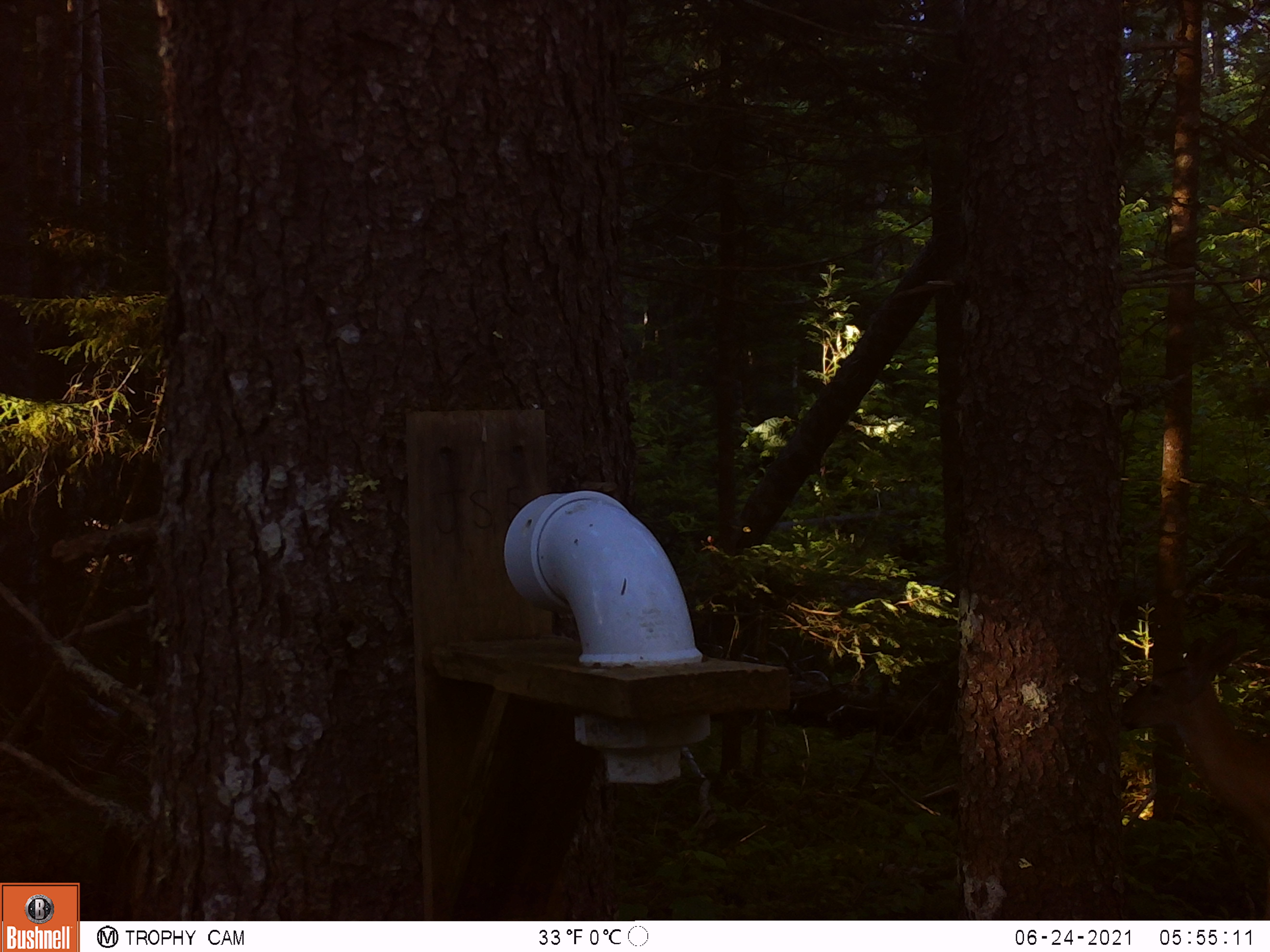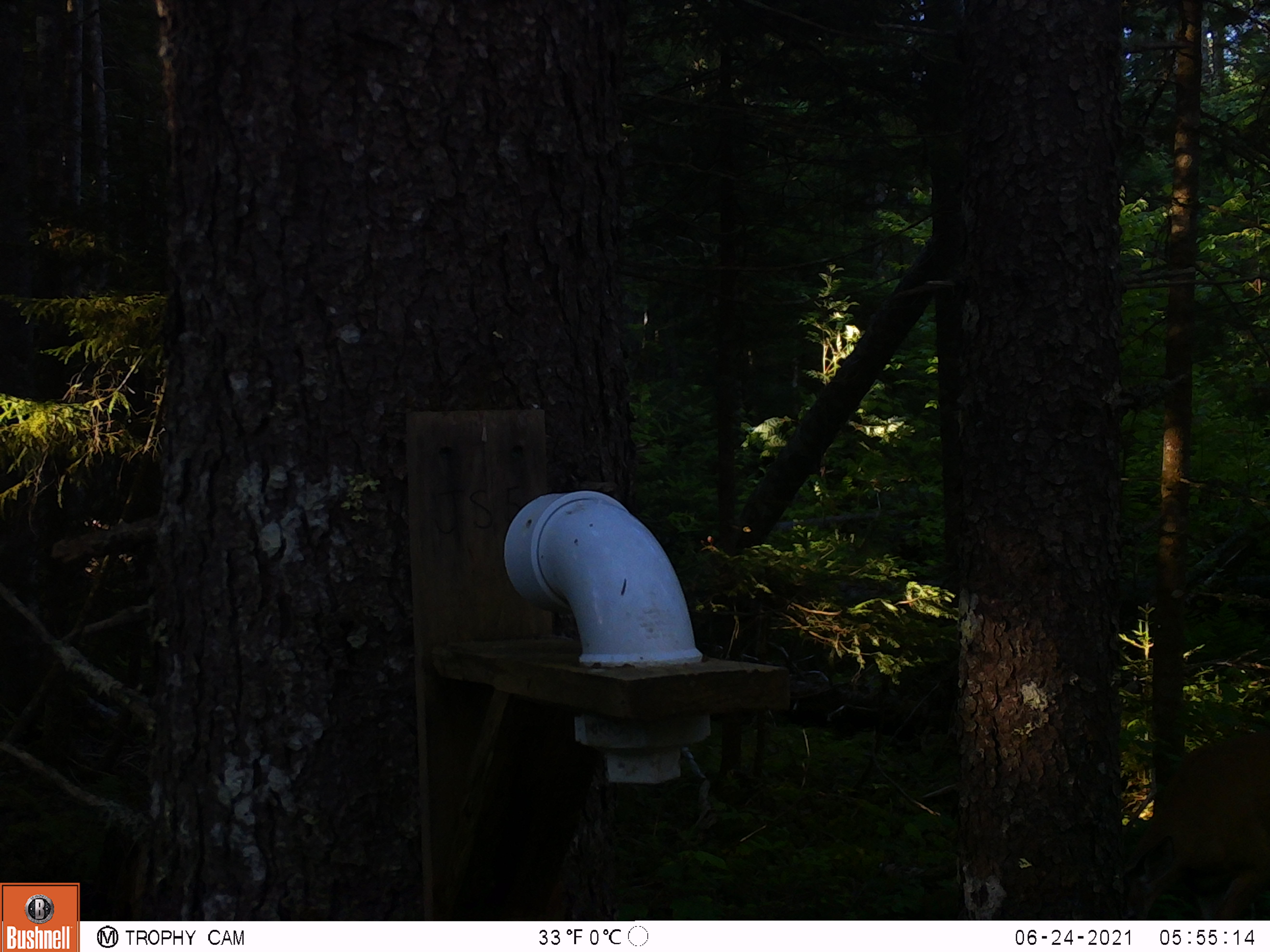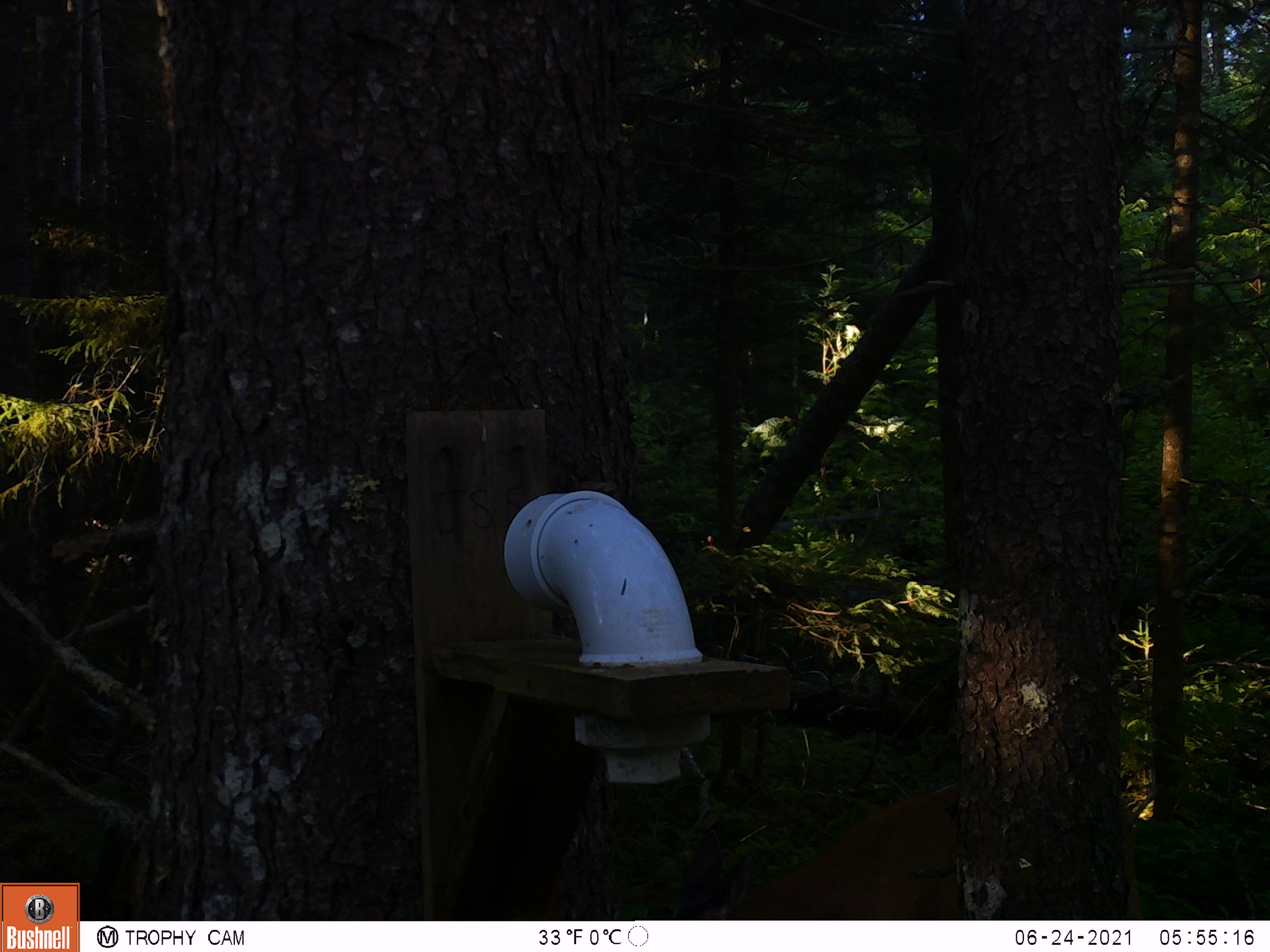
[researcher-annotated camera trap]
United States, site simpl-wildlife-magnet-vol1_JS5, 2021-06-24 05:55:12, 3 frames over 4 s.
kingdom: Animalia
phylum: Chordata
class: Mammalia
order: Artiodactyla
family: Cervidae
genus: Odocoileus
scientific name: Odocoileus virginianus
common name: white-tailed deer